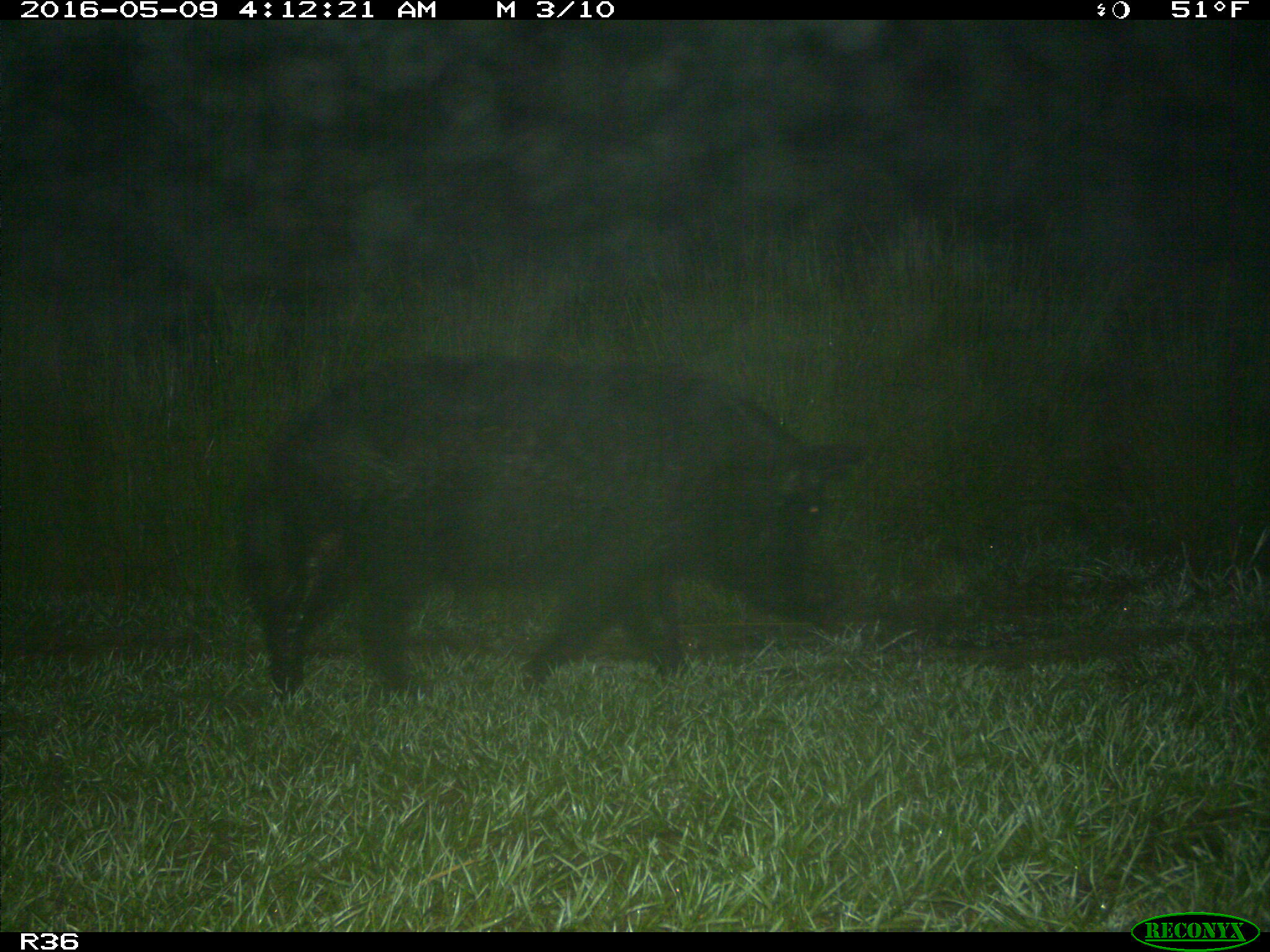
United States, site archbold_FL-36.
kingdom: Animalia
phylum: Chordata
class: Mammalia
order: Artiodactyla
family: Suidae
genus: Sus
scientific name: Sus scrofa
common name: wild boar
Sus scrofa (wild boar).